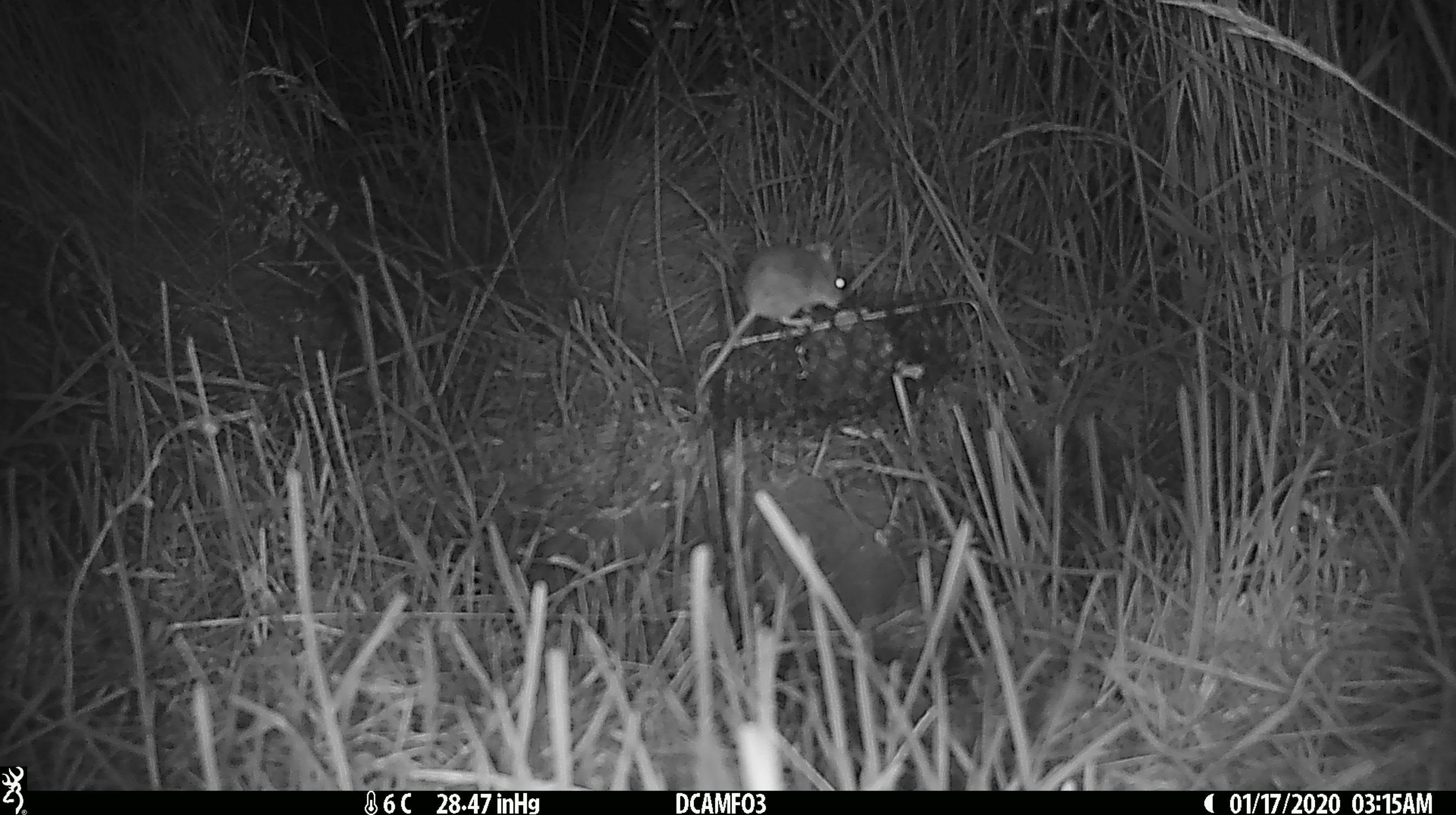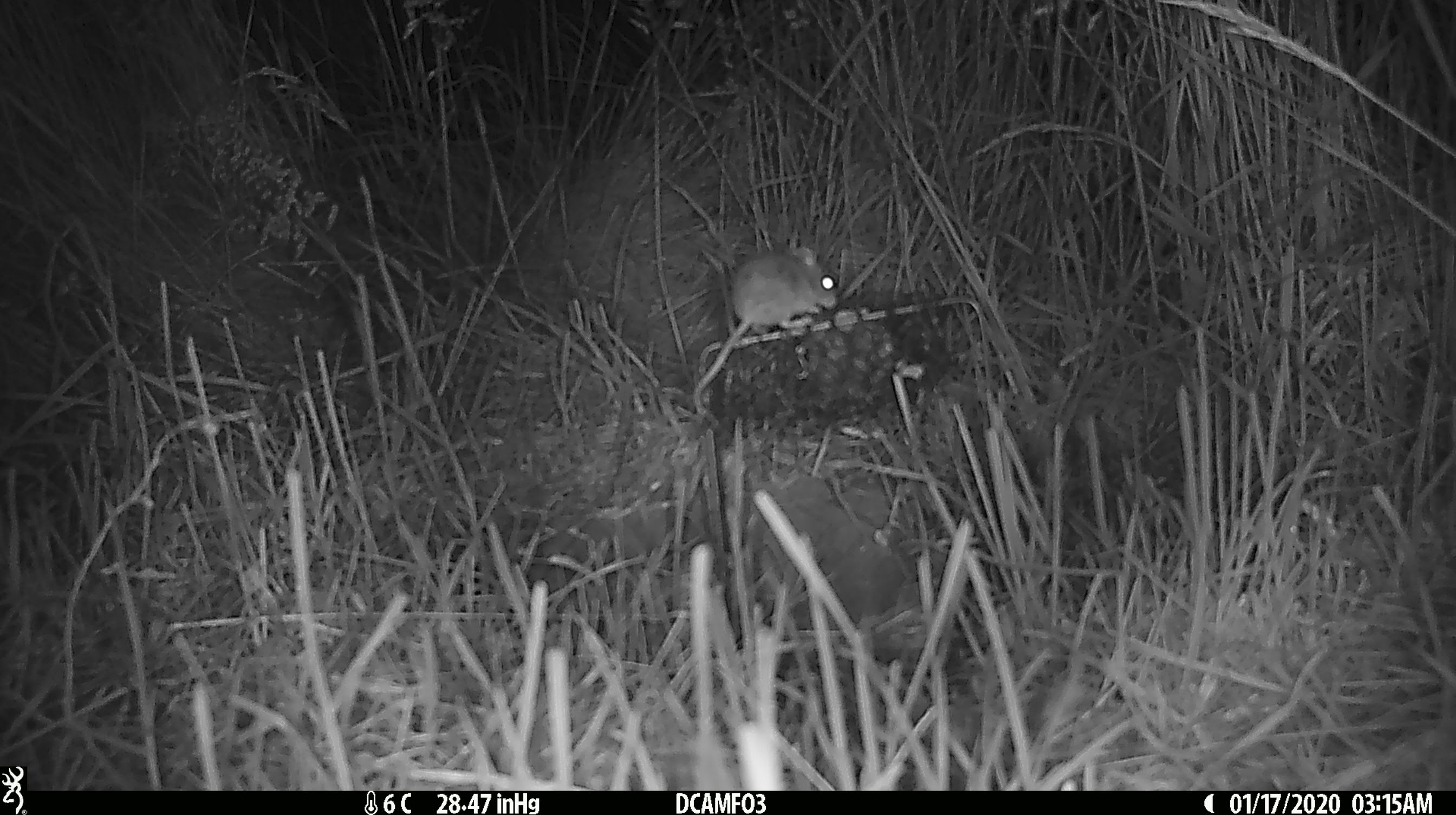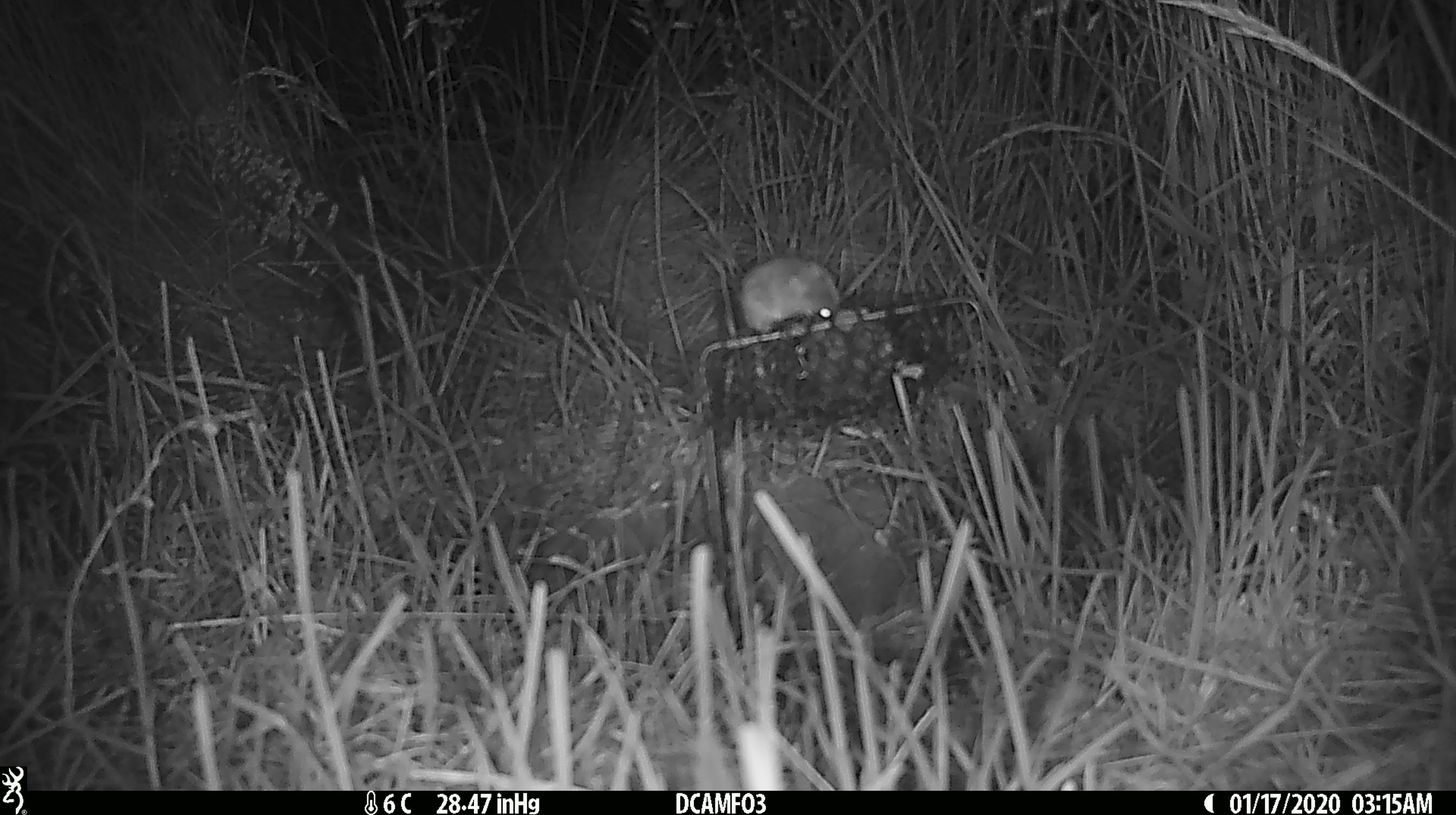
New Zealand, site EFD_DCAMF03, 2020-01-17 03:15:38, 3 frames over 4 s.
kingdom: Animalia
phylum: Chordata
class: Mammalia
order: Rodentia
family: Muridae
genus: Mus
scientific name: Mus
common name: mouse